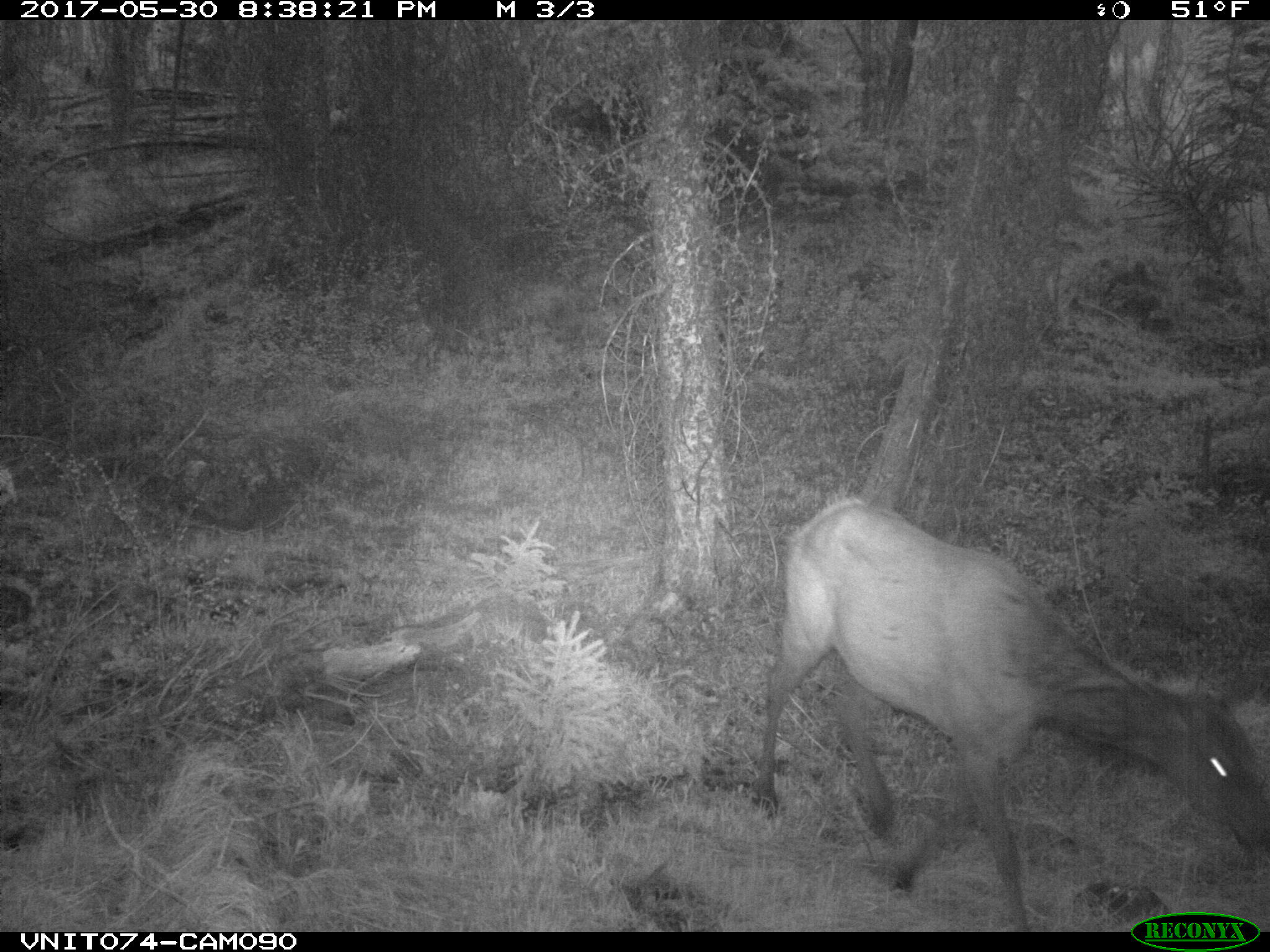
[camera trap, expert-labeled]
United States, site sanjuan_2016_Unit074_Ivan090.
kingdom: Animalia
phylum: Chordata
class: Mammalia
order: Artiodactyla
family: Cervidae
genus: Cervus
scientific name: Cervus elaphus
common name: red deer